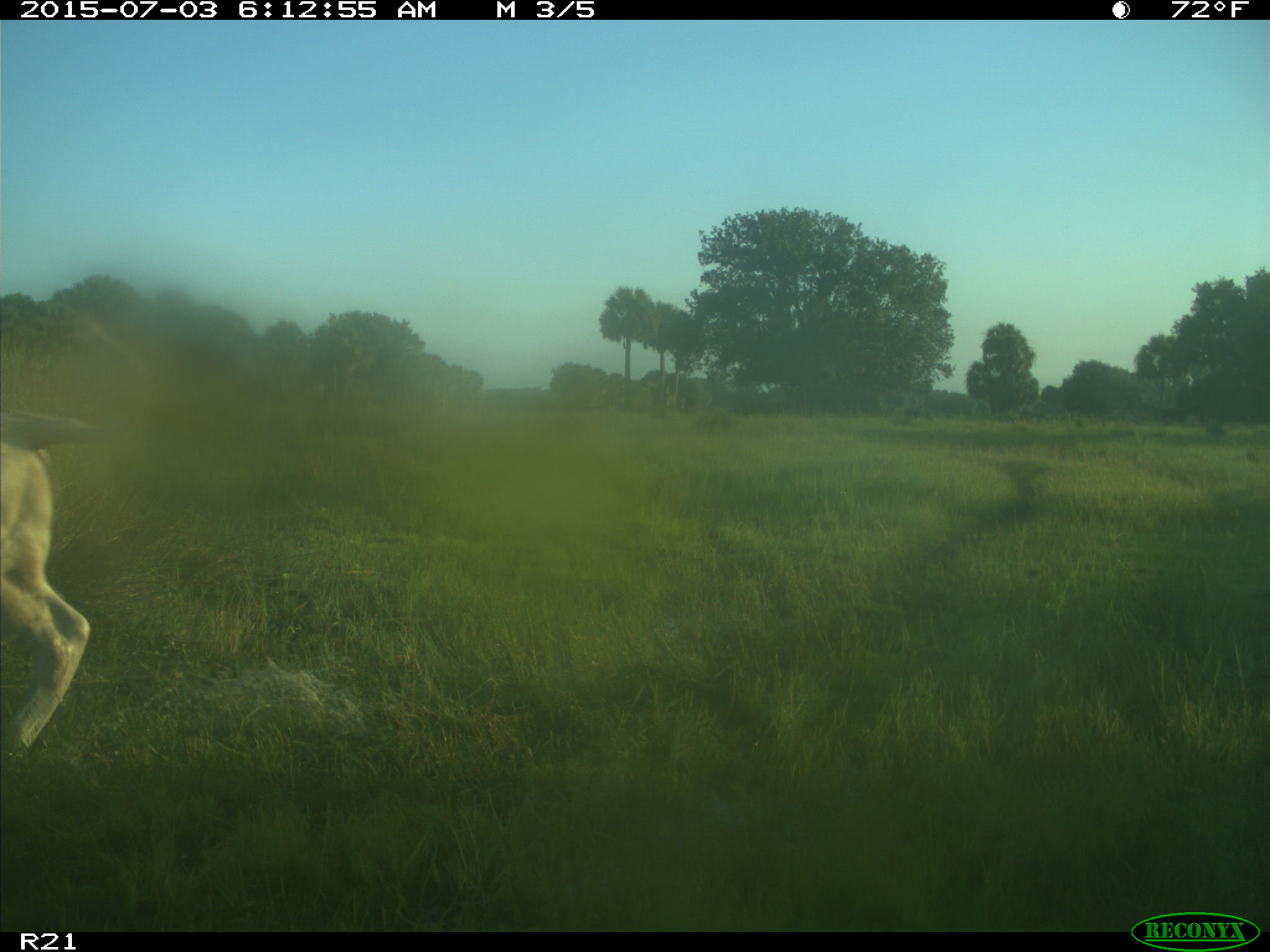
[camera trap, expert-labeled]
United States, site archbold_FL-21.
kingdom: Animalia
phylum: Chordata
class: Mammalia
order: Artiodactyla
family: Bovidae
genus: Bos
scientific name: Bos taurus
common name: domestic cow